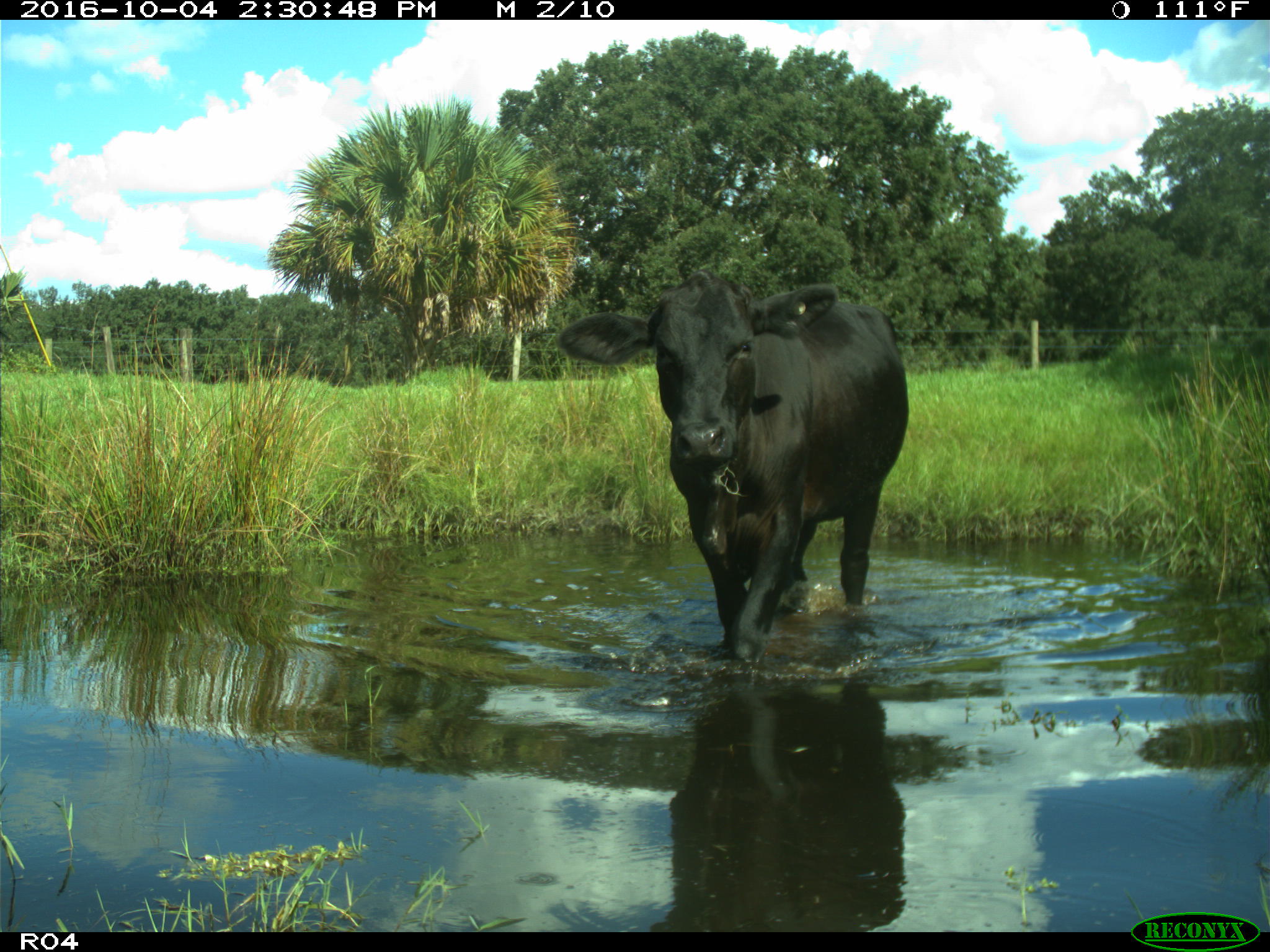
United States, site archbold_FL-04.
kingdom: Animalia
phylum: Chordata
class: Mammalia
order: Artiodactyla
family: Bovidae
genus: Bos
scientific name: Bos taurus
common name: domestic cow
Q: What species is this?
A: Bos taurus (domestic cow).